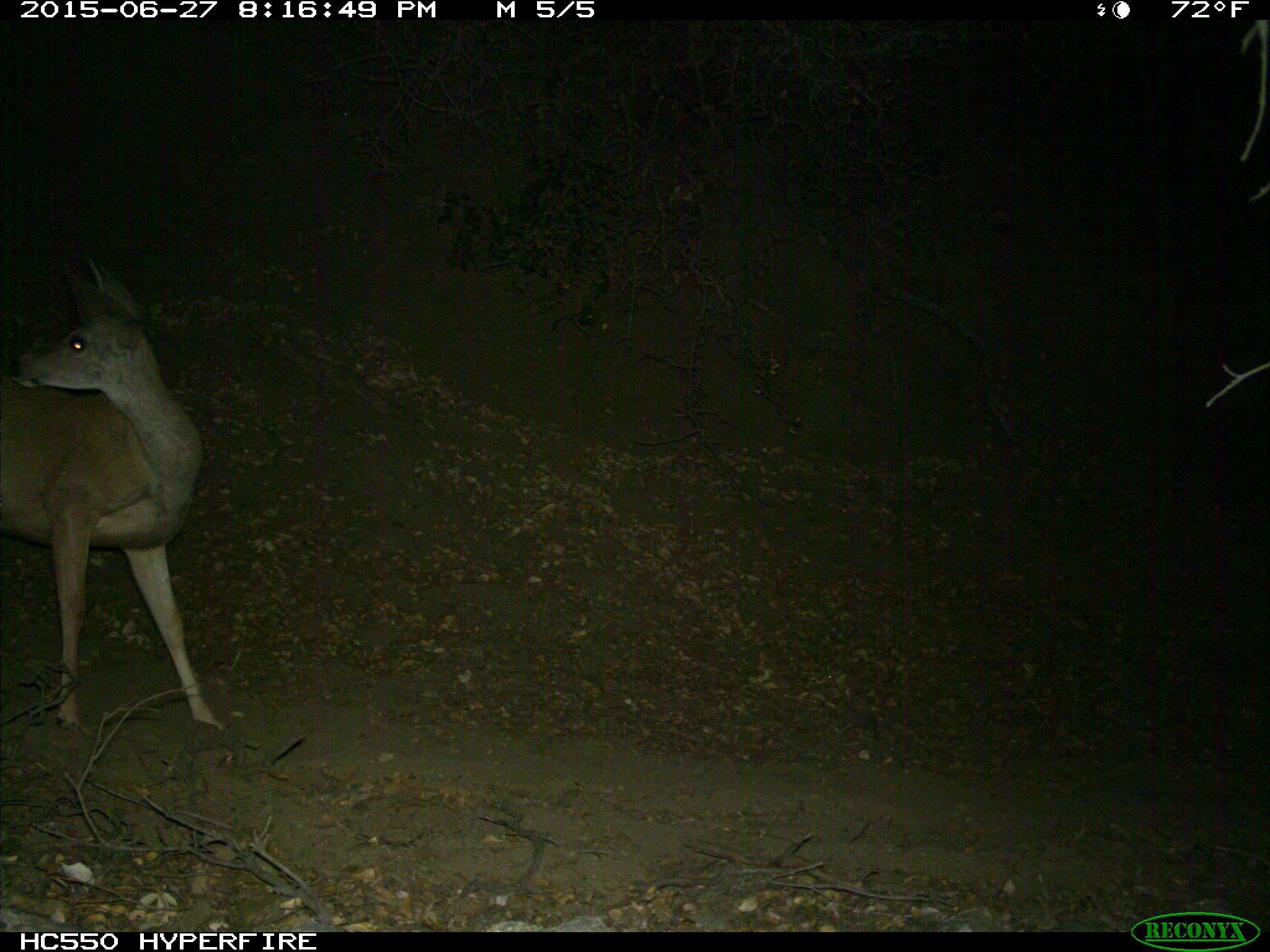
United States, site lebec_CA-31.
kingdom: Animalia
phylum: Chordata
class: Mammalia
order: Artiodactyla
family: Cervidae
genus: Odocoileus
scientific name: Odocoileus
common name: deer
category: unidentified deer